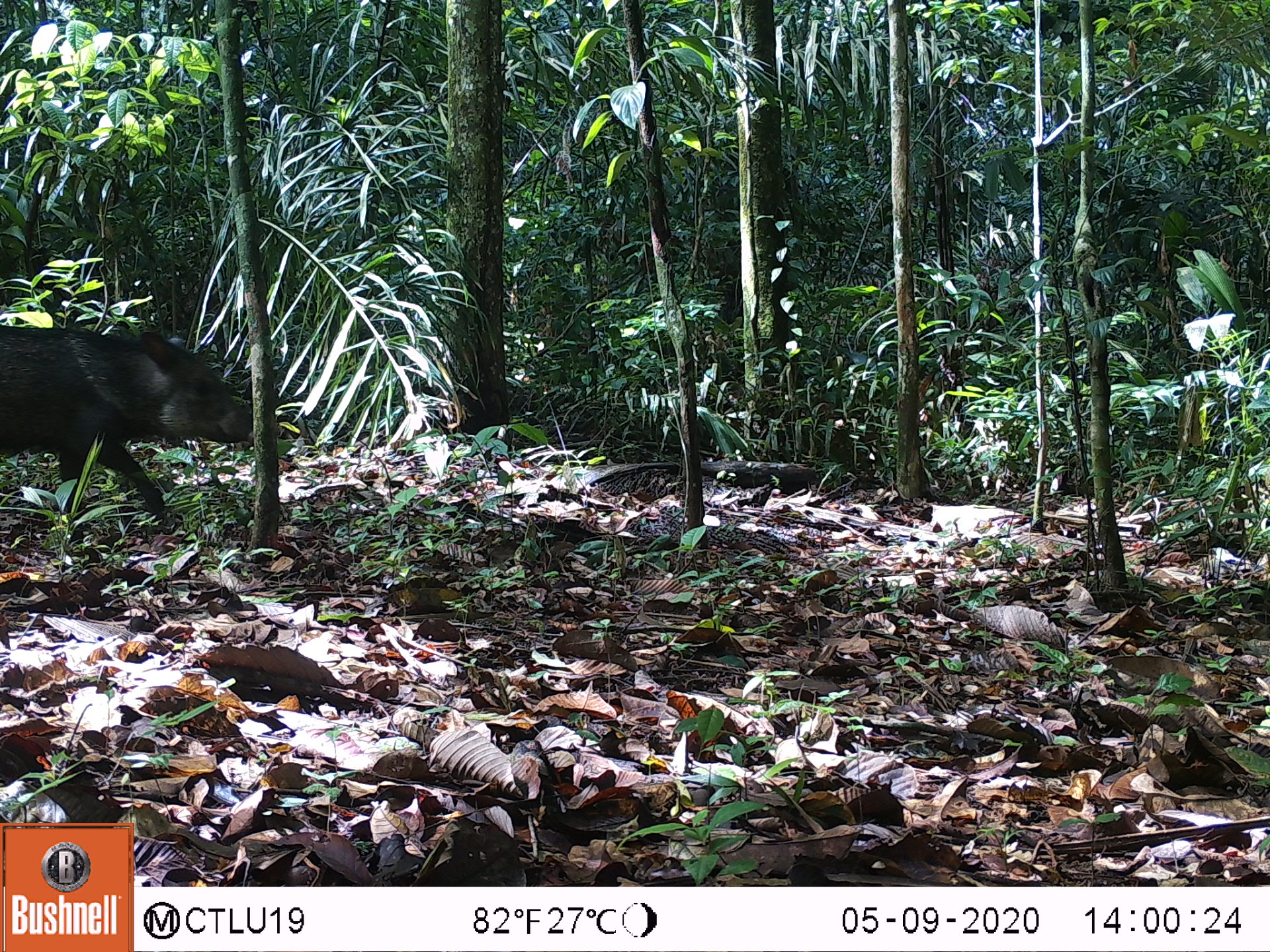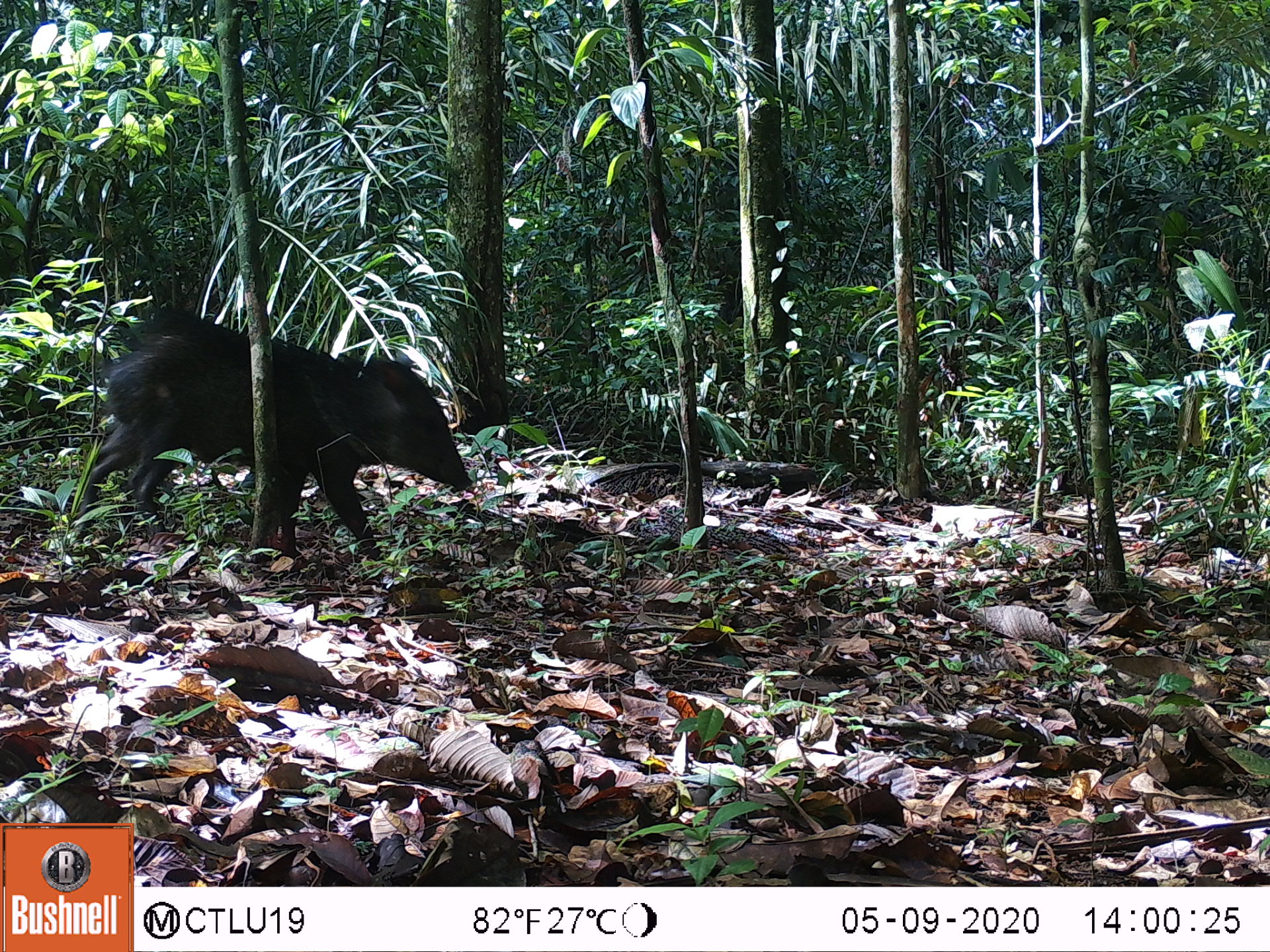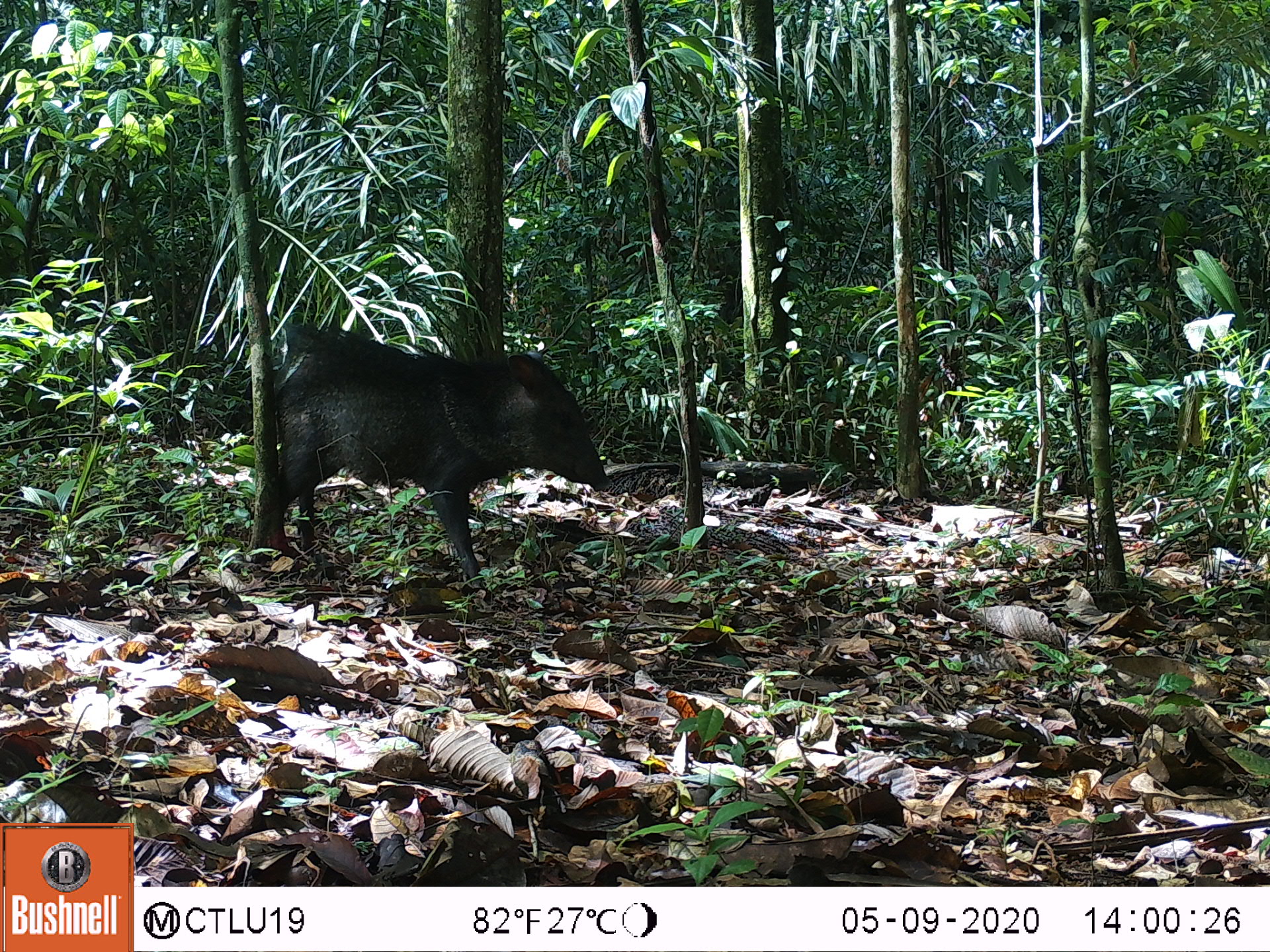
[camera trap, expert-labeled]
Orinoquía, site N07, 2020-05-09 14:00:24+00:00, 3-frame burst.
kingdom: Animalia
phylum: Chordata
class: Mammalia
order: Artiodactyla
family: Tayassuidae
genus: Pecari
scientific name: Pecari tajacu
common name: collared peccary